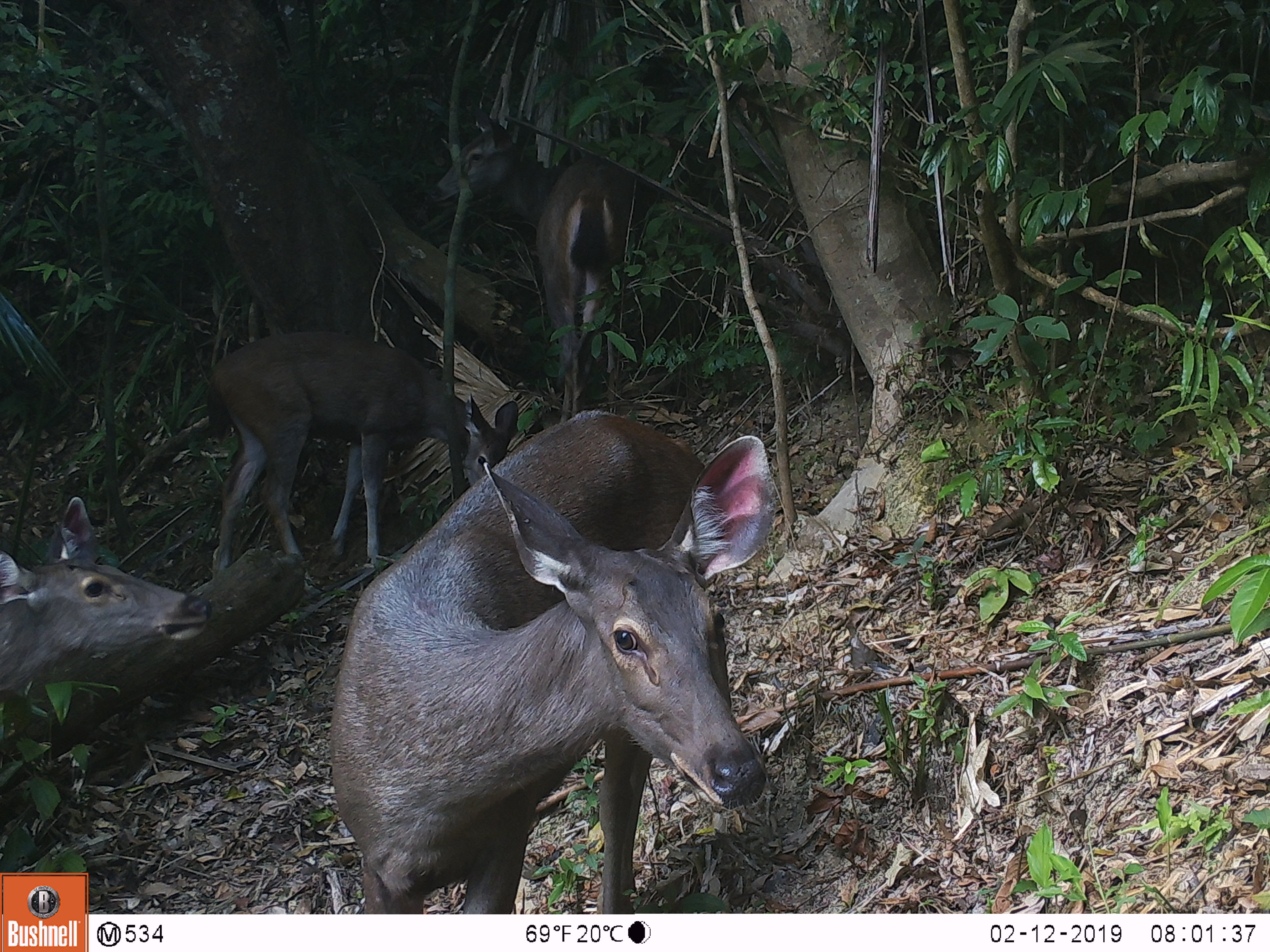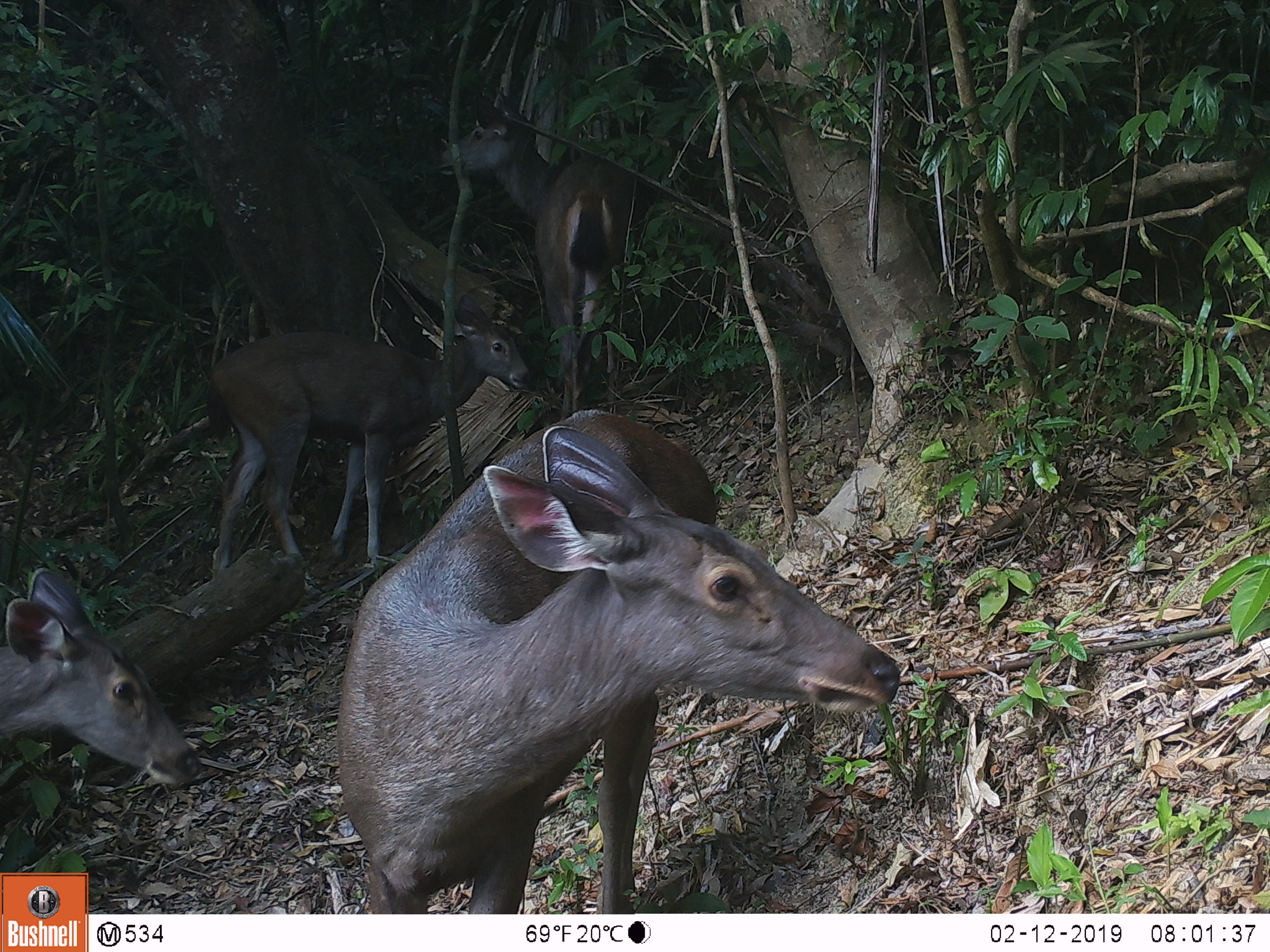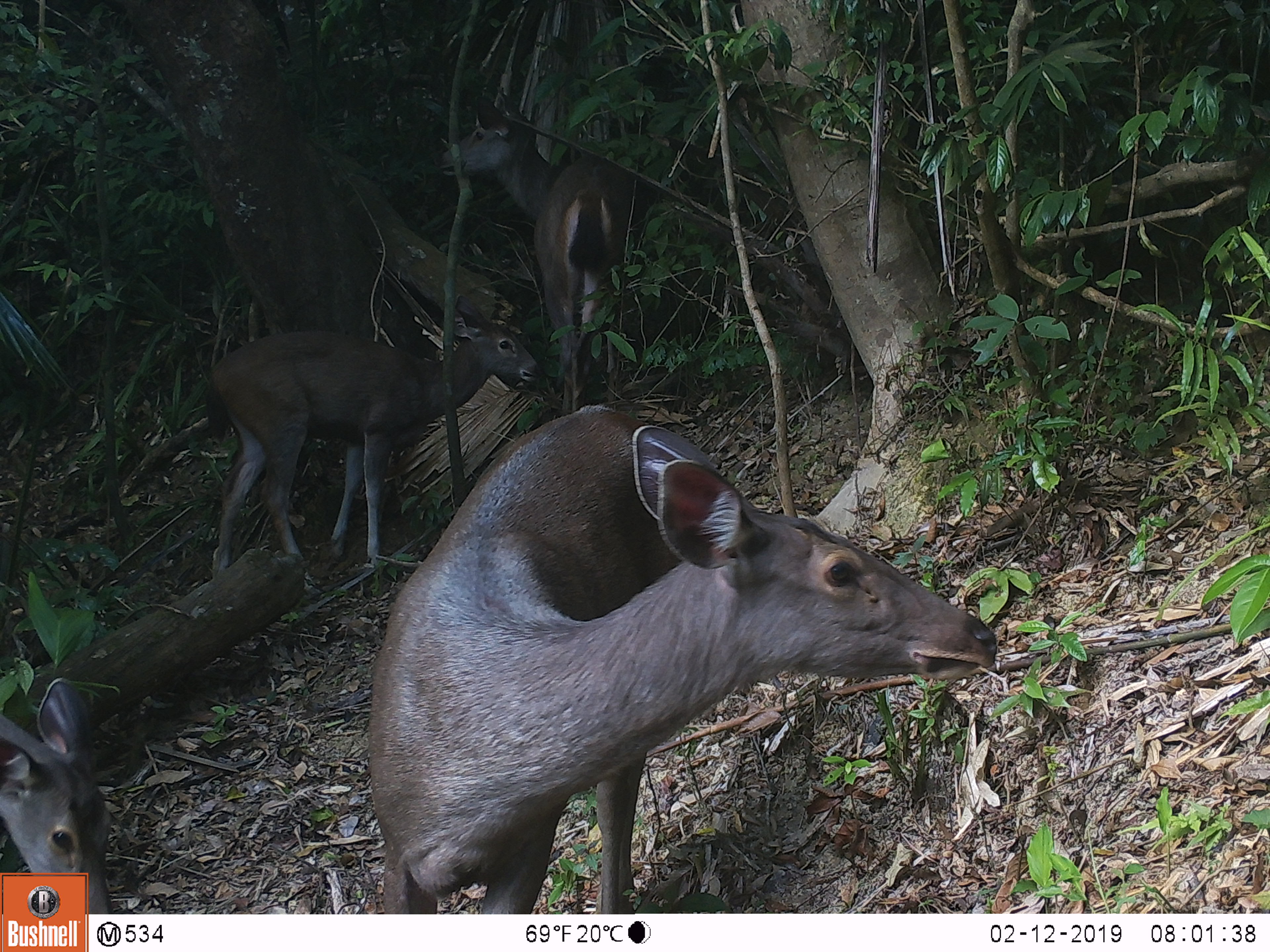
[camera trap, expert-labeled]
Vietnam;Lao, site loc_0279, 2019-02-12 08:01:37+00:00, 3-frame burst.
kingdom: Animalia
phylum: Chordata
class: Mammalia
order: Artiodactyla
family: Cervidae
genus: Rusa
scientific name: Rusa unicolor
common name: sambar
Sambar (Rusa unicolor). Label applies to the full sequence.